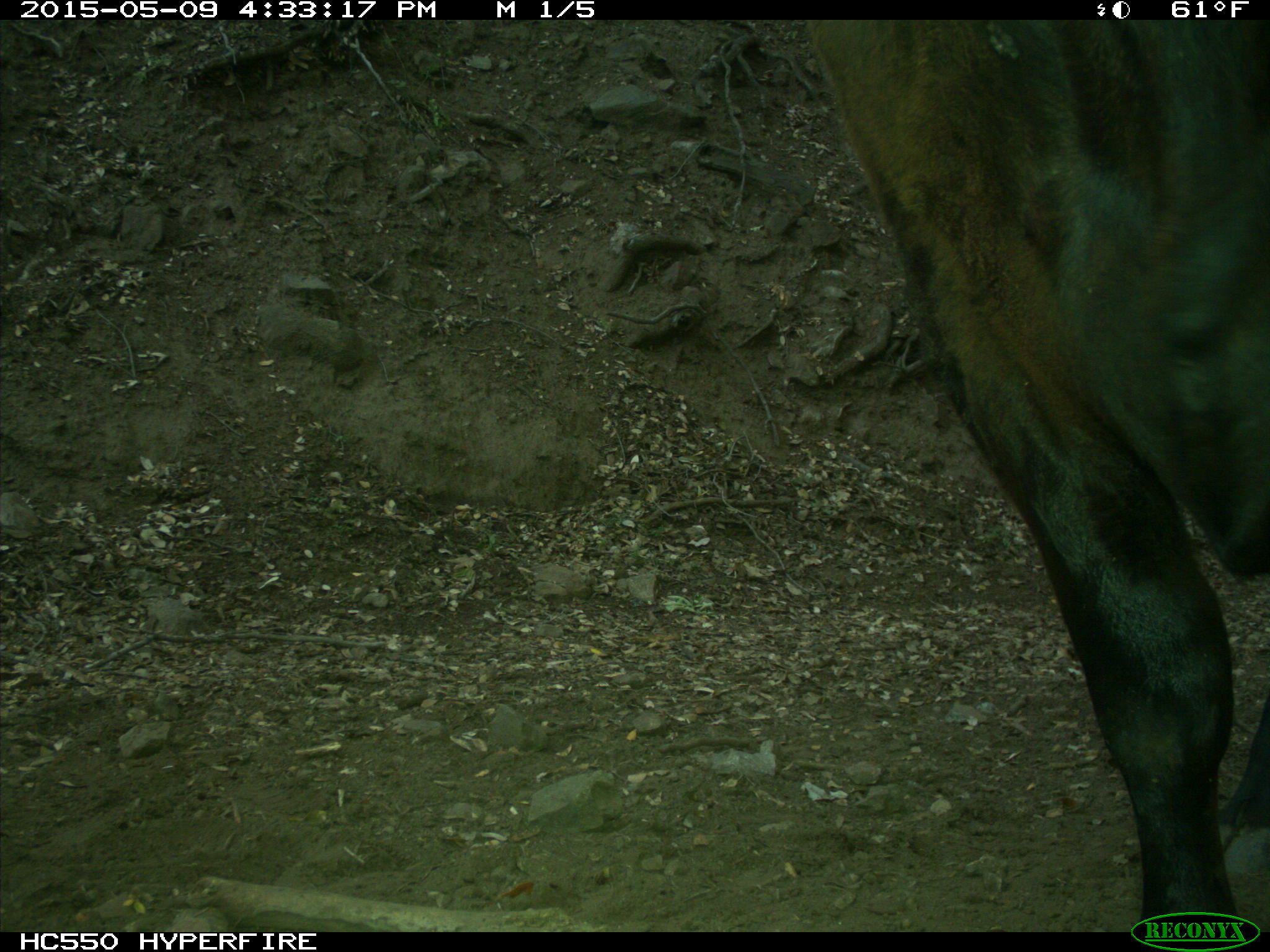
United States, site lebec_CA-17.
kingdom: Animalia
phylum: Chordata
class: Mammalia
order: Artiodactyla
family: Bovidae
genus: Bos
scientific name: Bos taurus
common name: domestic cow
Bos taurus (domestic cow).